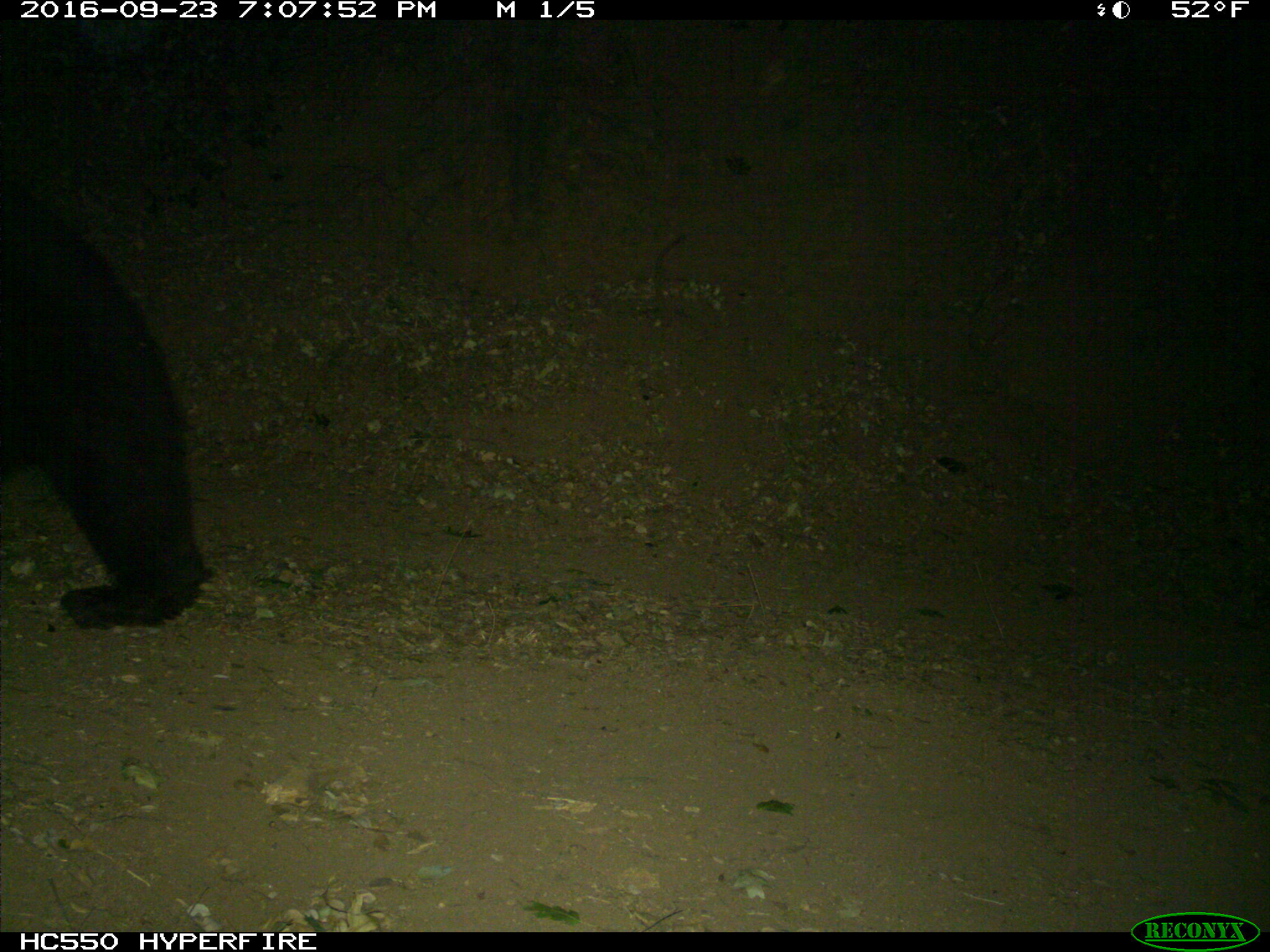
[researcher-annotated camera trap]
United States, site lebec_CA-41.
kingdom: Animalia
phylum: Chordata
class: Mammalia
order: Carnivora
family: Ursidae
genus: Ursus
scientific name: Ursus americanus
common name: american black bear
Ursus americanus (american black bear).